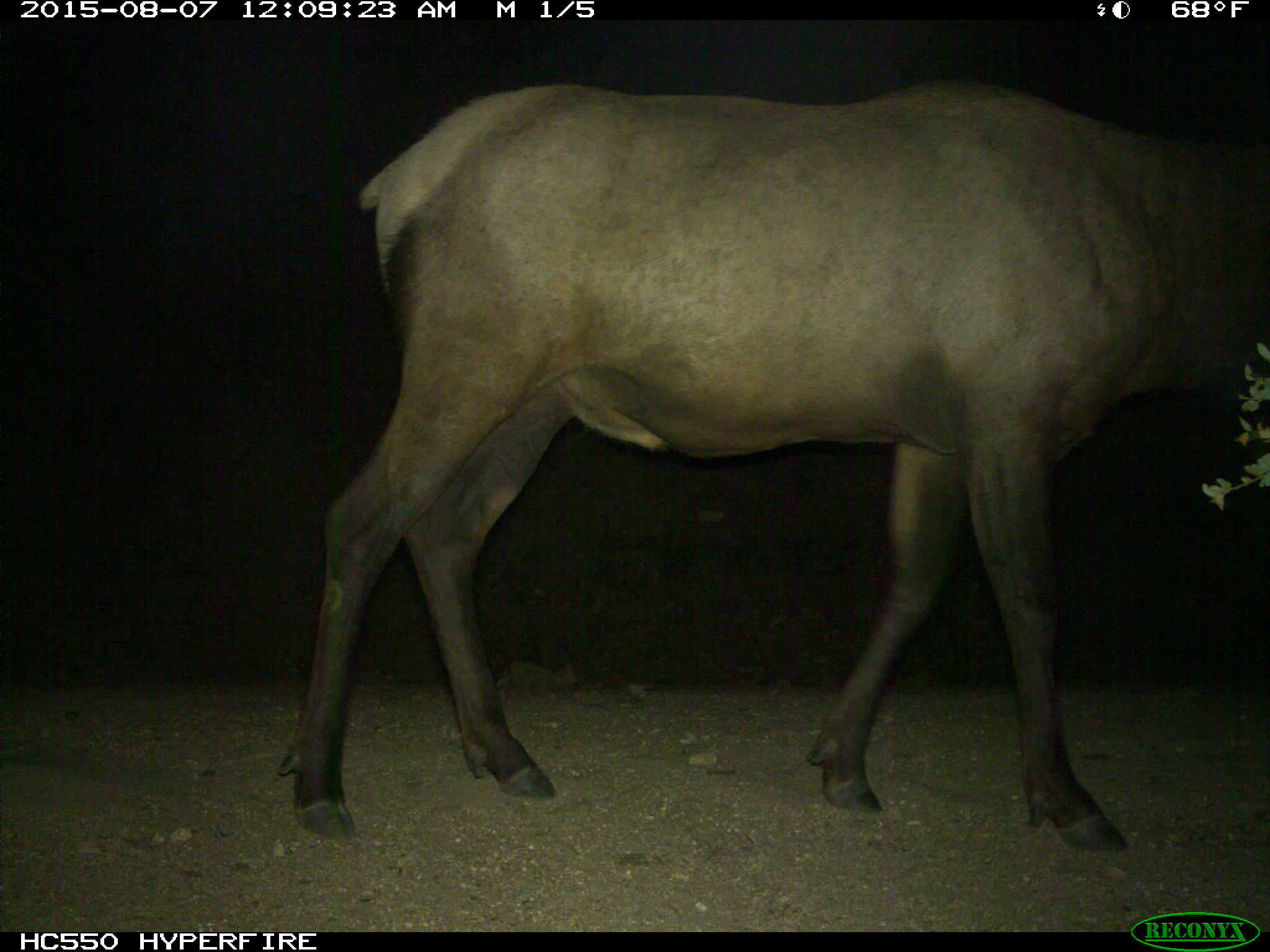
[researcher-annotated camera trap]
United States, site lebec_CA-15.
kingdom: Animalia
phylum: Chordata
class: Mammalia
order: Artiodactyla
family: Cervidae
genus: Cervus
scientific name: Cervus canadensis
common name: elk